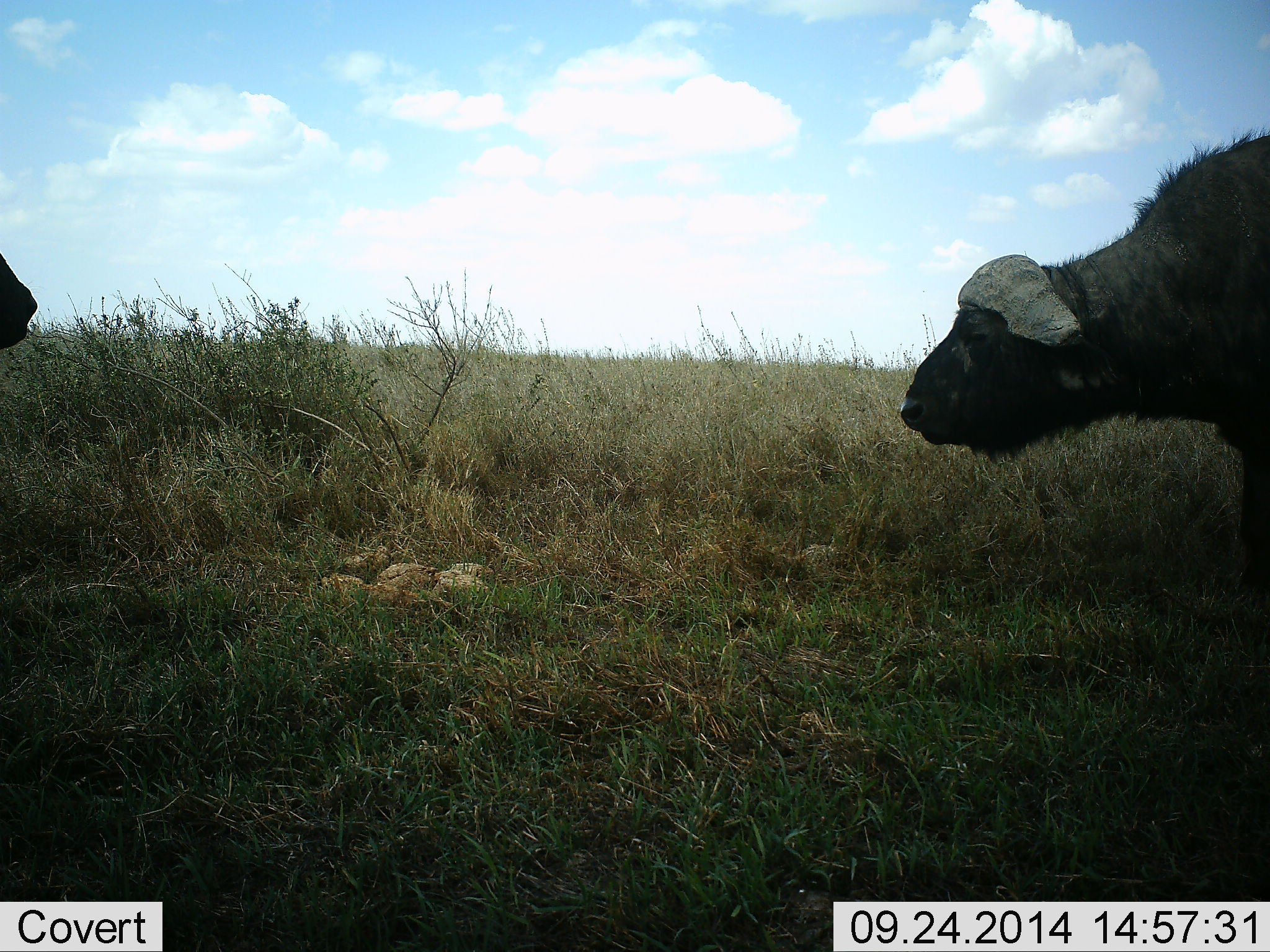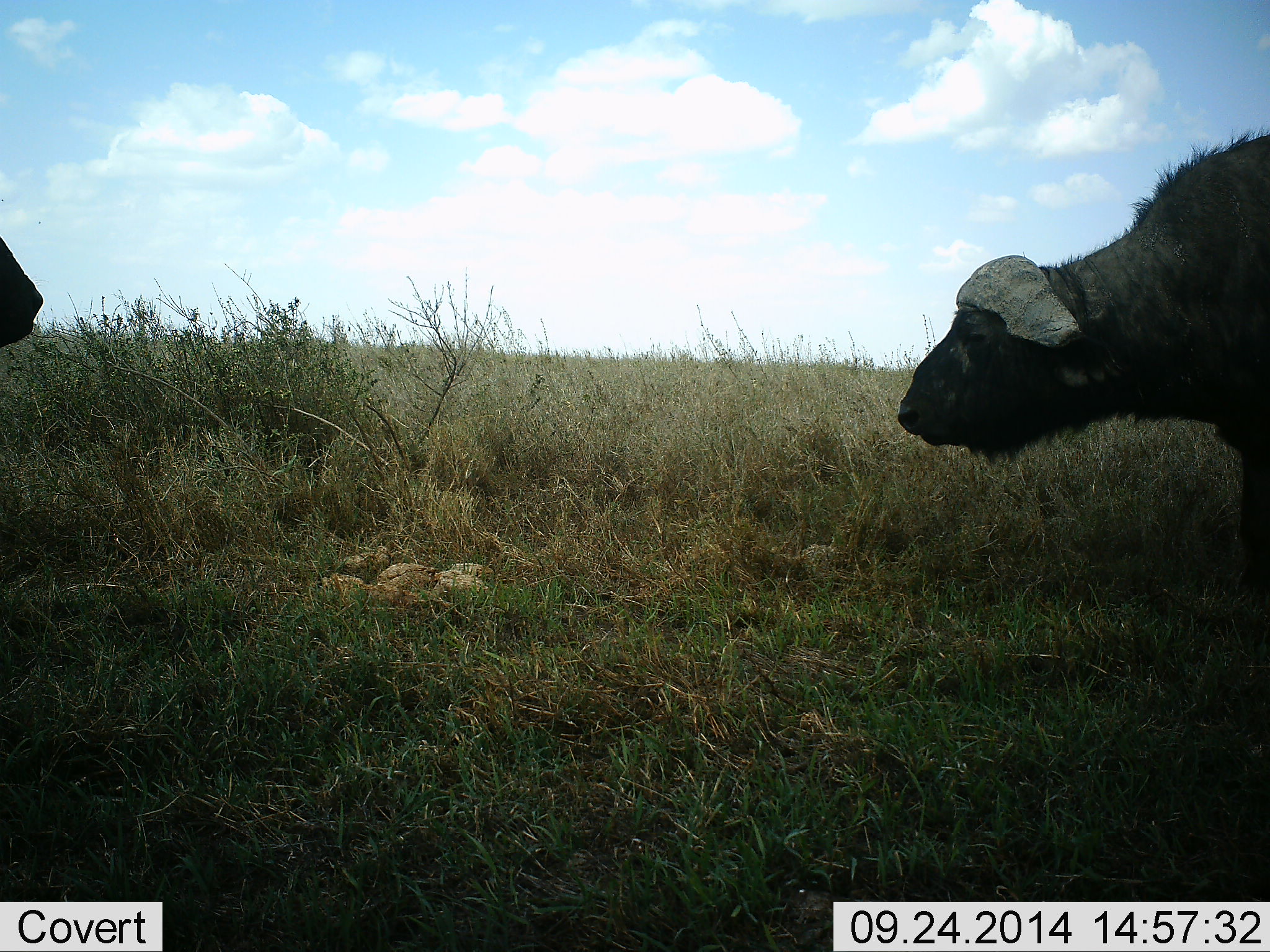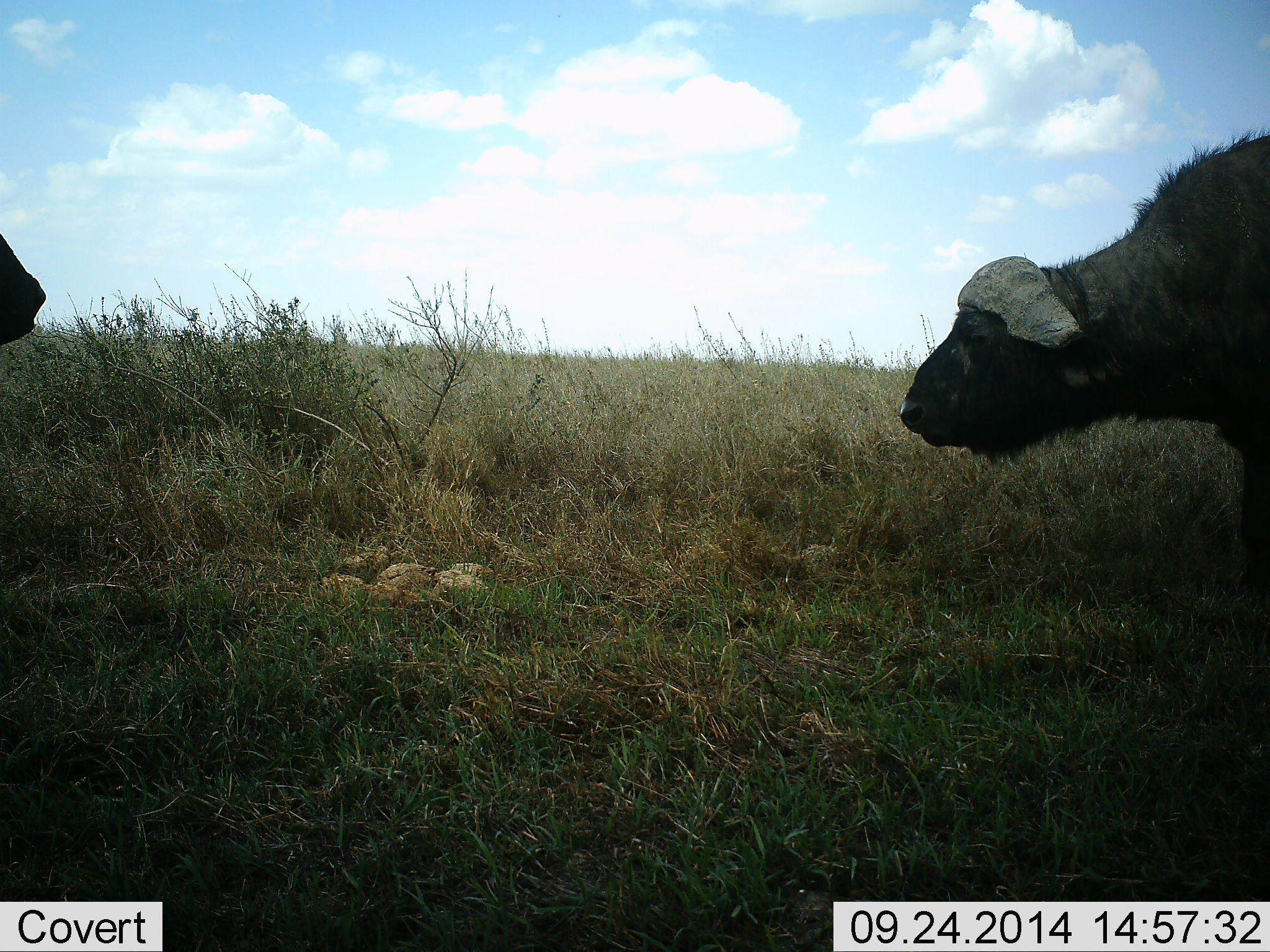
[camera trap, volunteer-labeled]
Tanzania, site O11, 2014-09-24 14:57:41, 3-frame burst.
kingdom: Animalia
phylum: Chordata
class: Mammalia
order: Artiodactyla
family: Bovidae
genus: Syncerus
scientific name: Syncerus caffer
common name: cape buffalo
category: buffalo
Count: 2.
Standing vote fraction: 70%.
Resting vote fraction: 10%.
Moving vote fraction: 0%.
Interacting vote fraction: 20%.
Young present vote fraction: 0%.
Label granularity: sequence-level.